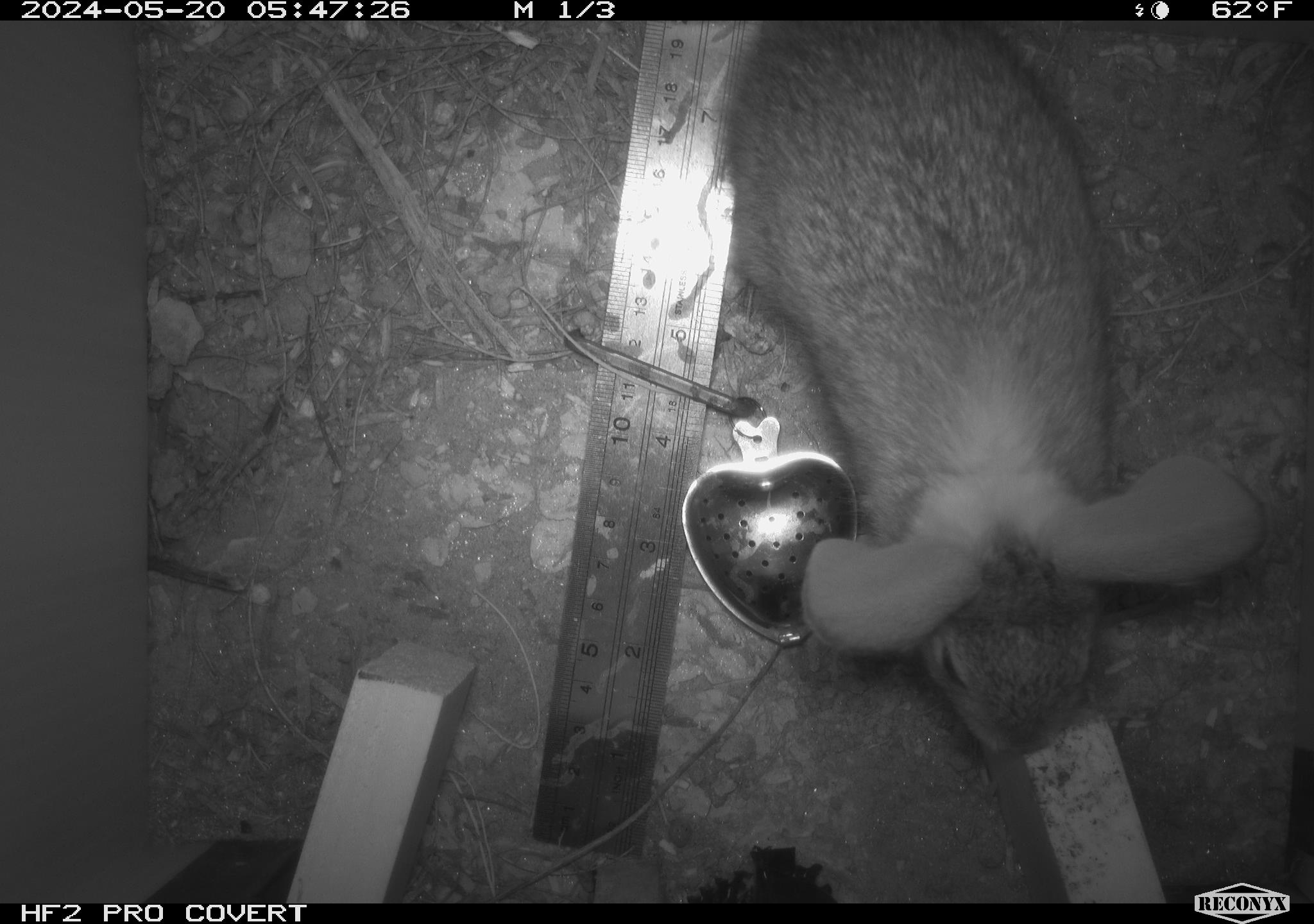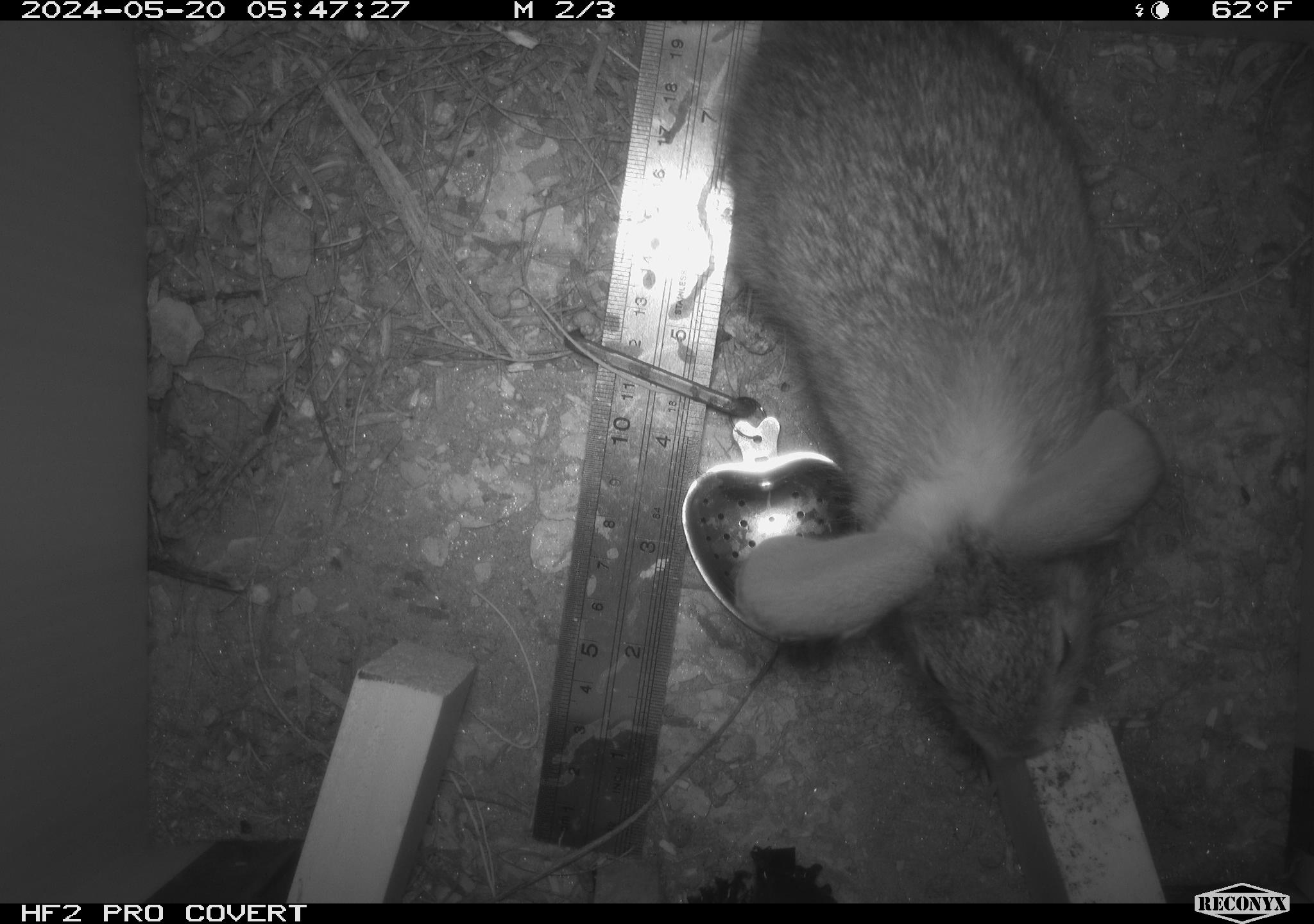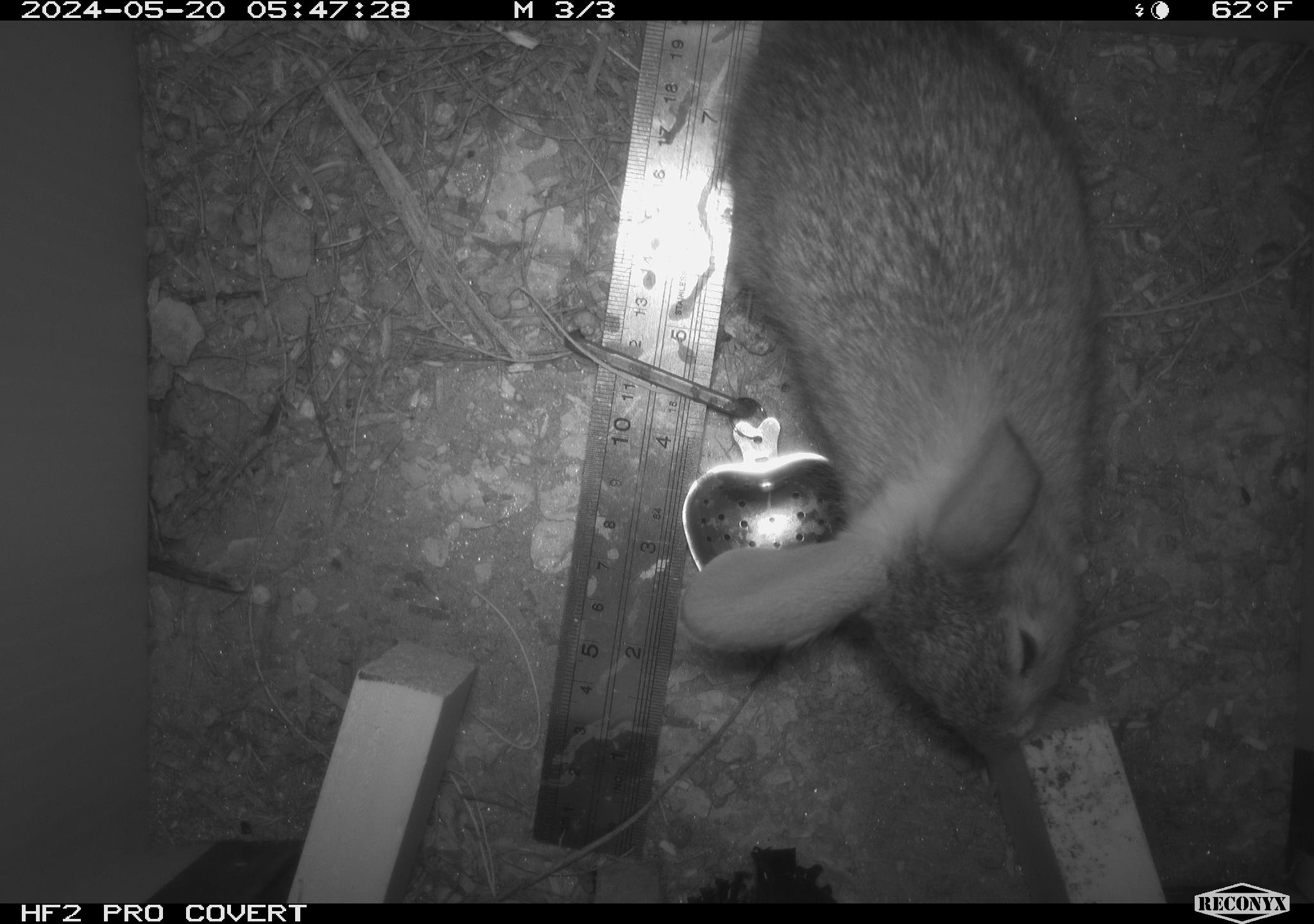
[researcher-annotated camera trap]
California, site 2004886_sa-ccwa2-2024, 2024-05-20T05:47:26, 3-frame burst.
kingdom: Animalia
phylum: Chordata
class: Mammalia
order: Lagomorpha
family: Leporidae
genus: Sylvilagus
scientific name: Sylvilagus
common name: cottontail rabbits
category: sylvilagus species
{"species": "sylvilagus species (cottontail rabbits) (Sylvilagus)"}